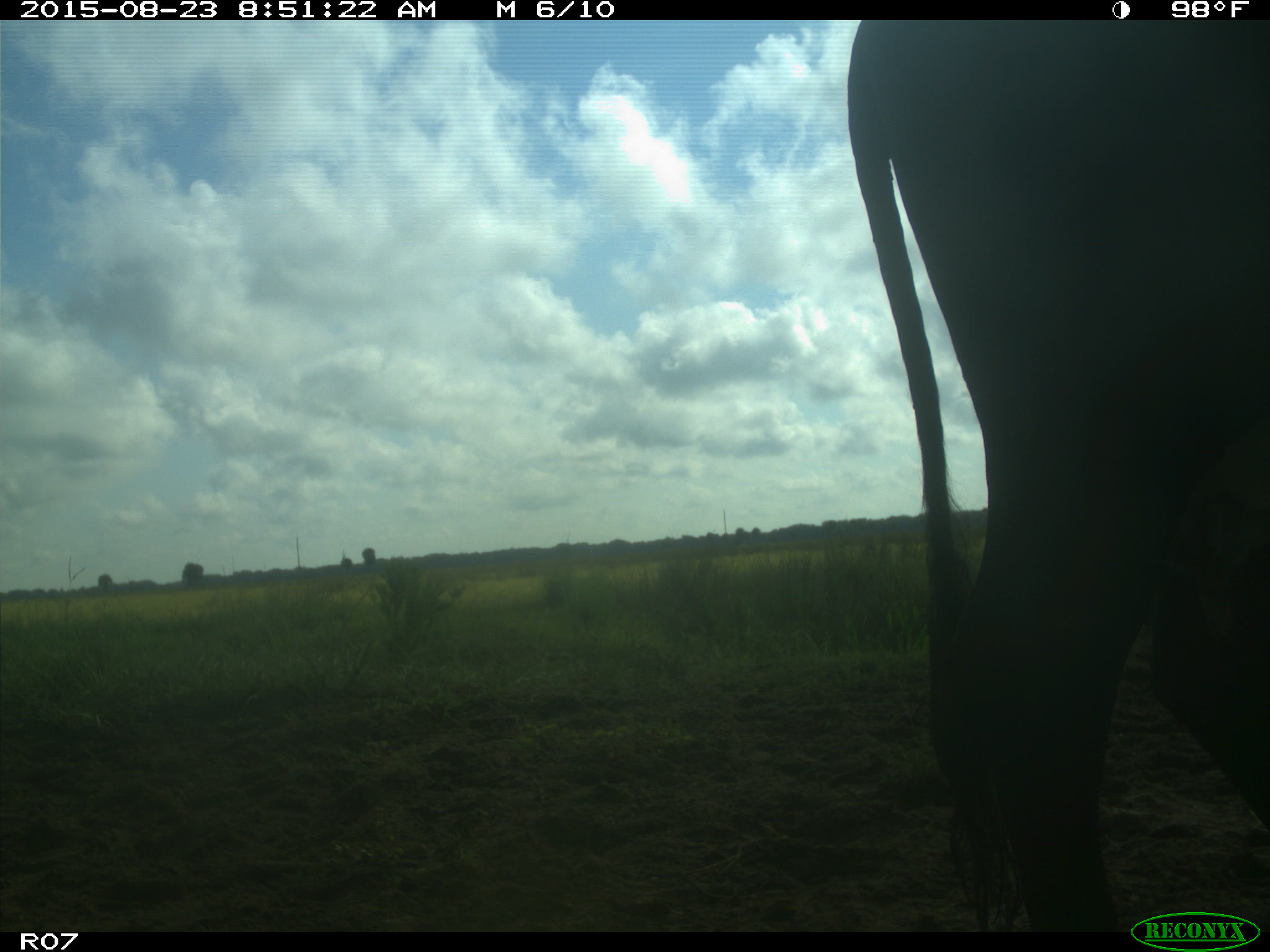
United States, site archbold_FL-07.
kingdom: Animalia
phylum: Chordata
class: Mammalia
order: Artiodactyla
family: Bovidae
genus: Bos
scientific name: Bos taurus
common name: domestic cow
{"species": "Bos taurus (domestic cow)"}